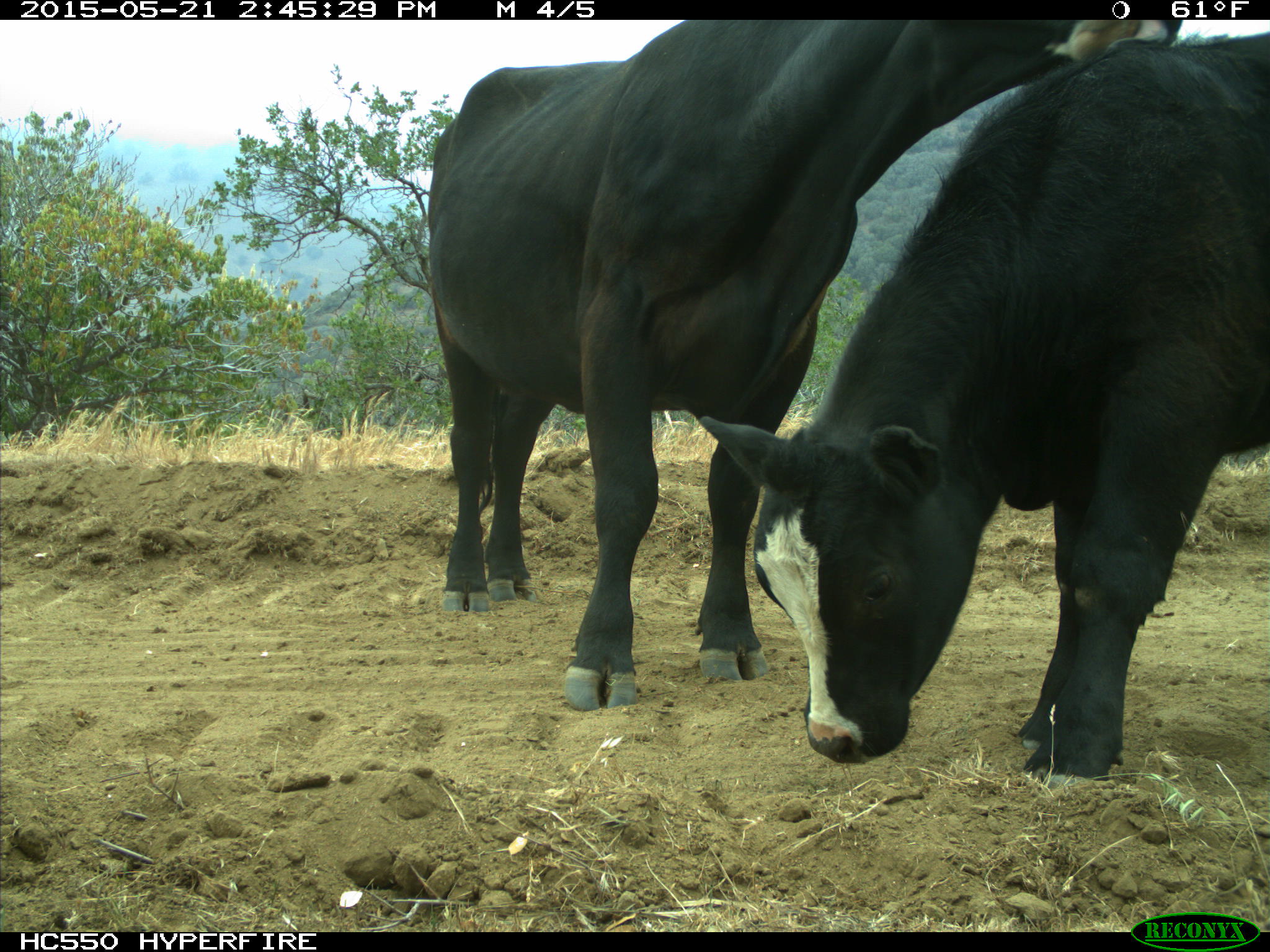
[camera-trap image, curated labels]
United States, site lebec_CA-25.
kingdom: Animalia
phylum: Chordata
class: Mammalia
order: Artiodactyla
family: Bovidae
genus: Bos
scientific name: Bos taurus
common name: domestic cow